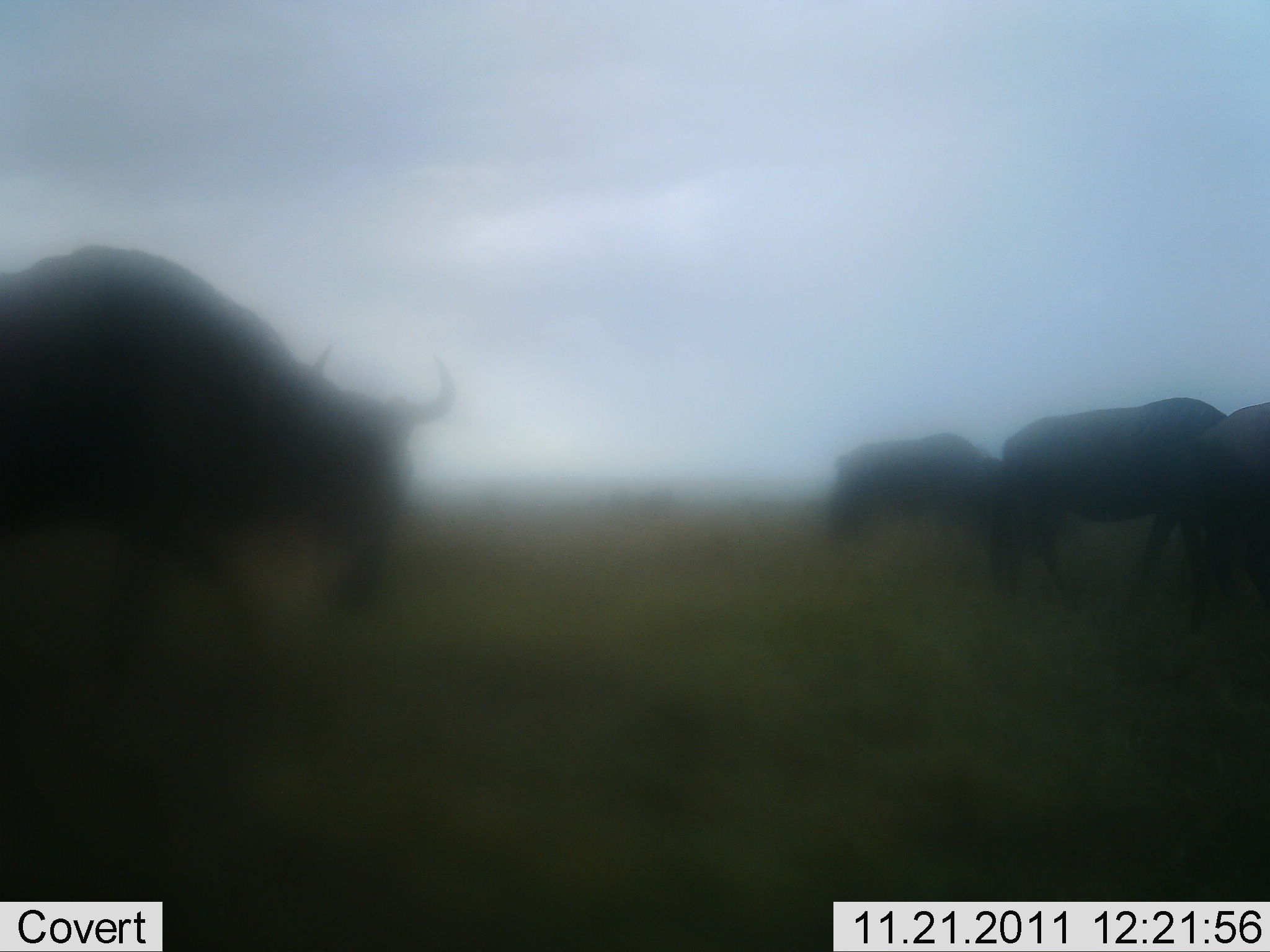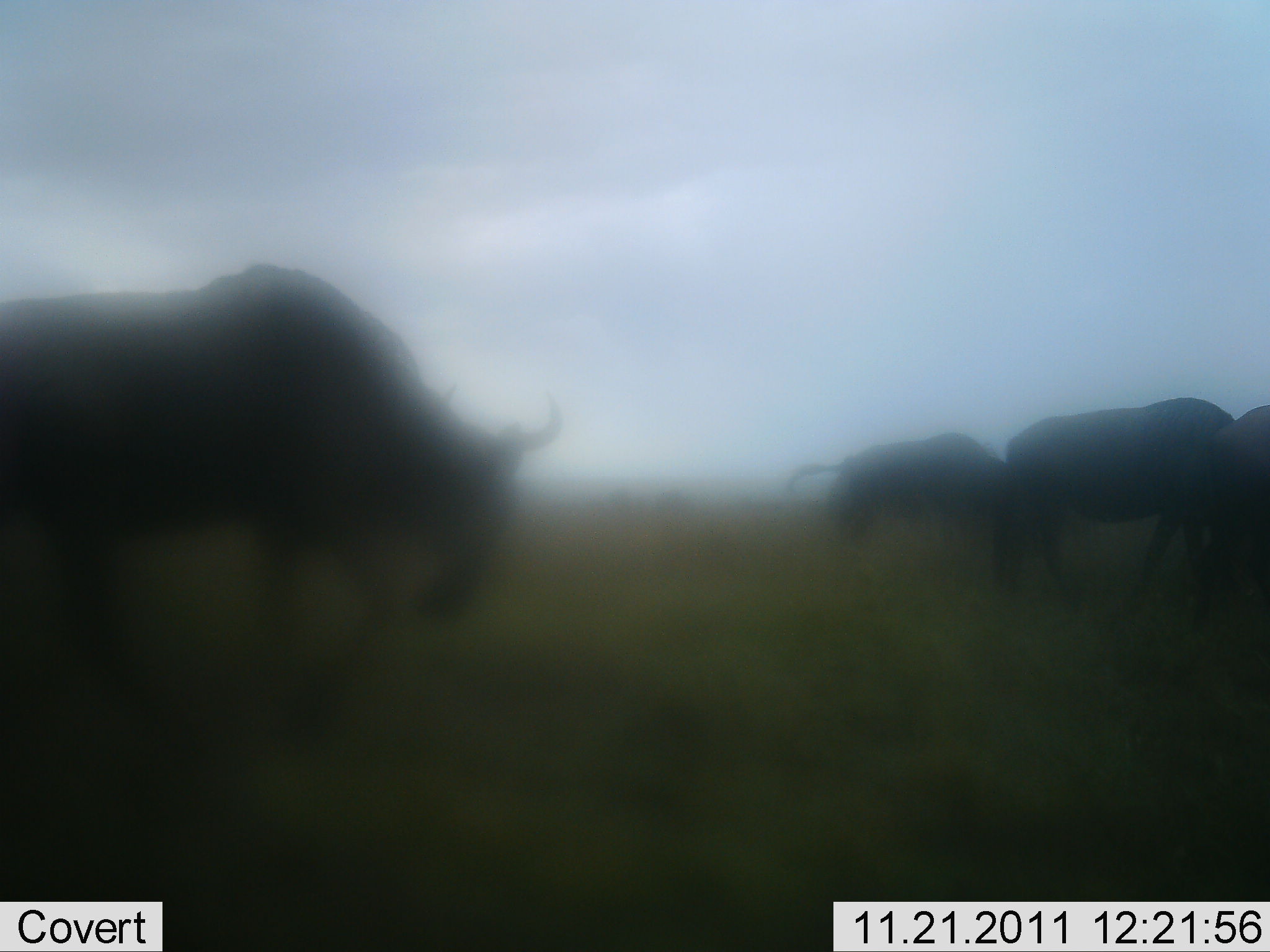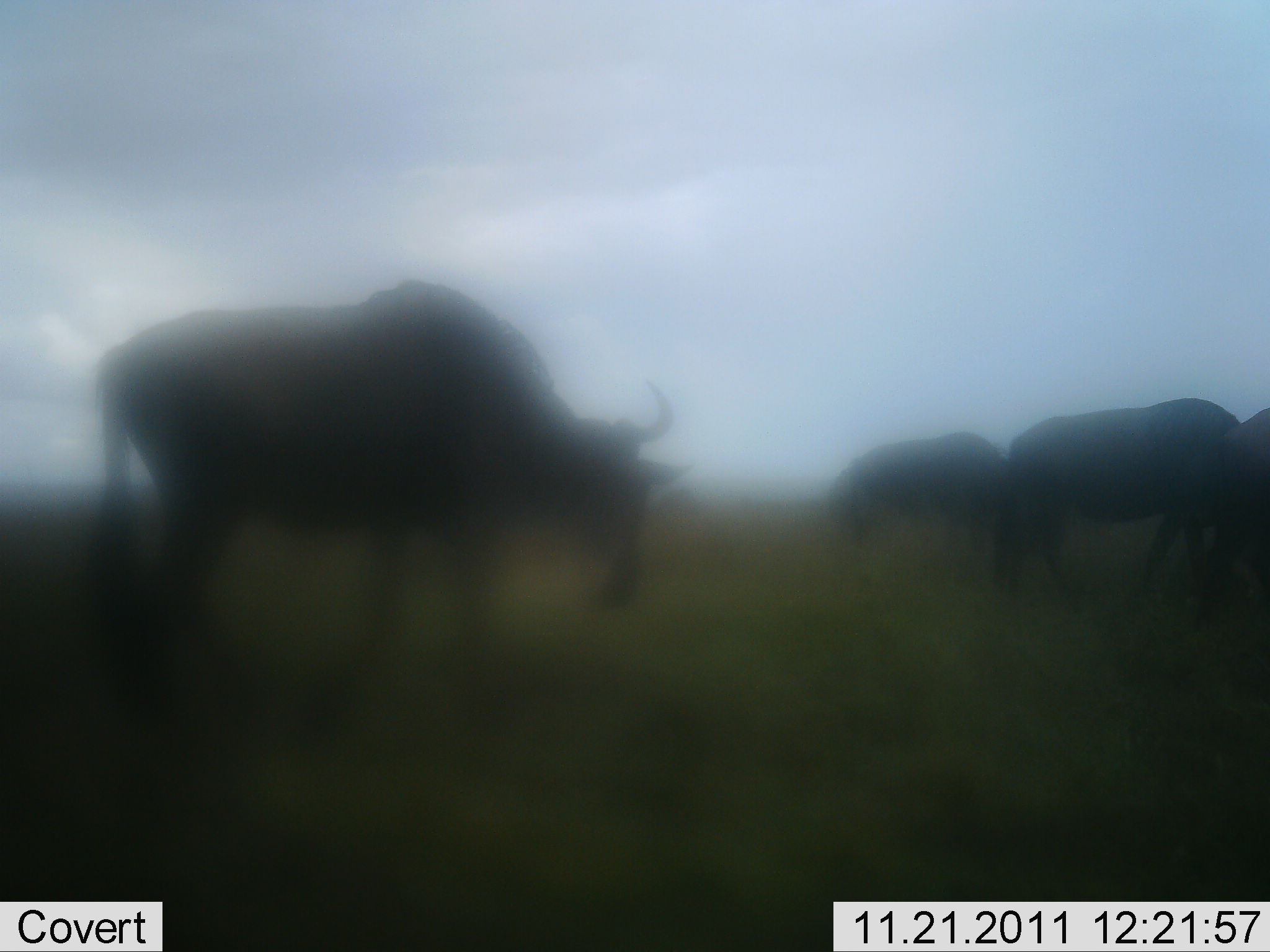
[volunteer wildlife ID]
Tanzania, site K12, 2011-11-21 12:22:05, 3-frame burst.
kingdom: Animalia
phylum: Chordata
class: Mammalia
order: Artiodactyla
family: Bovidae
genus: Connochaetes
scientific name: Connochaetes taurinus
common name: blue wildebeest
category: wildebeest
Wildebeest (blue wildebeest) (Connochaetes taurinus), count 4. Behavior (volunteer vote fractions): standing 15%, resting 0%, moving 92%, interacting 0%. Young present (vote fraction): 0%. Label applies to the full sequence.